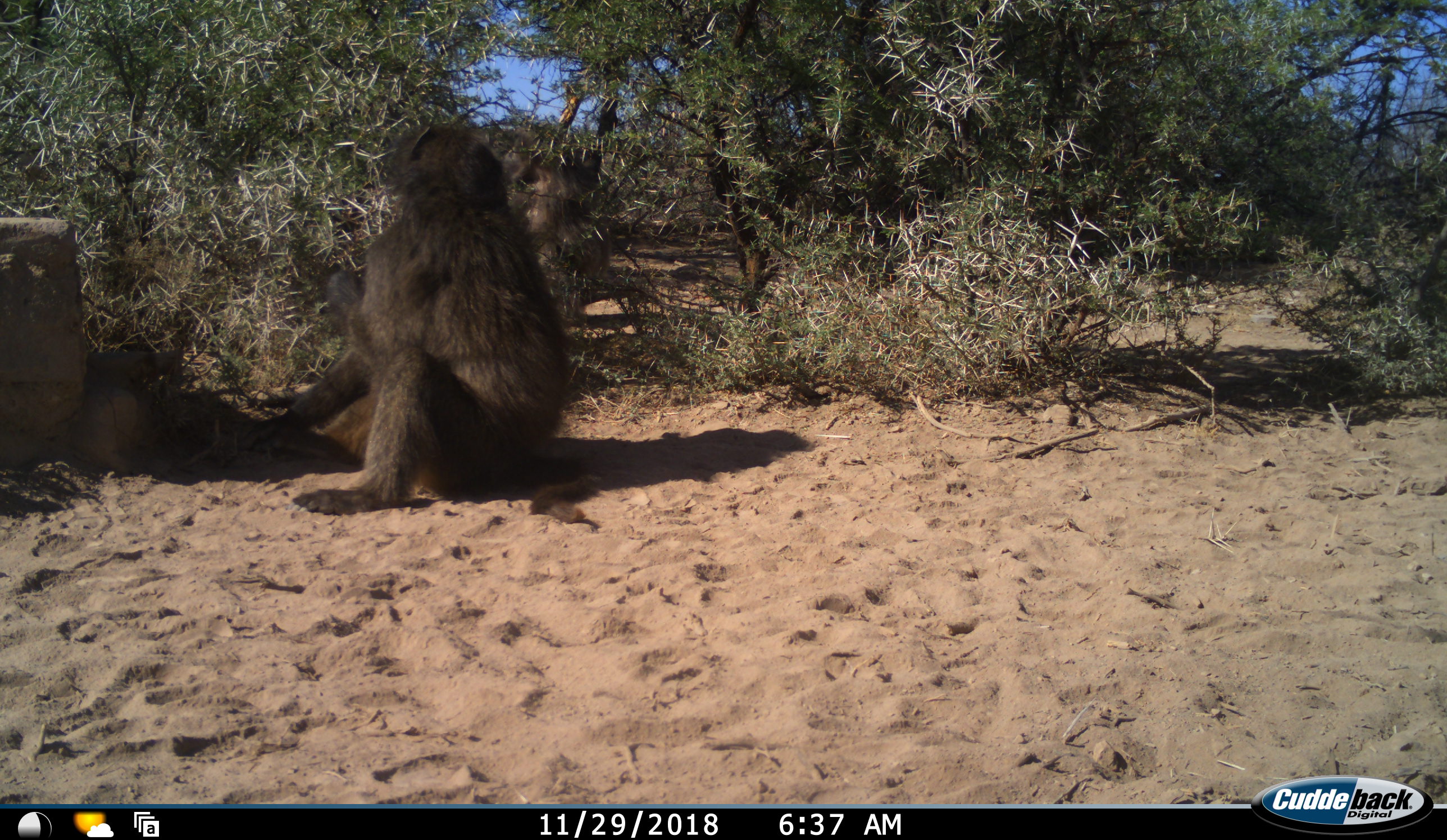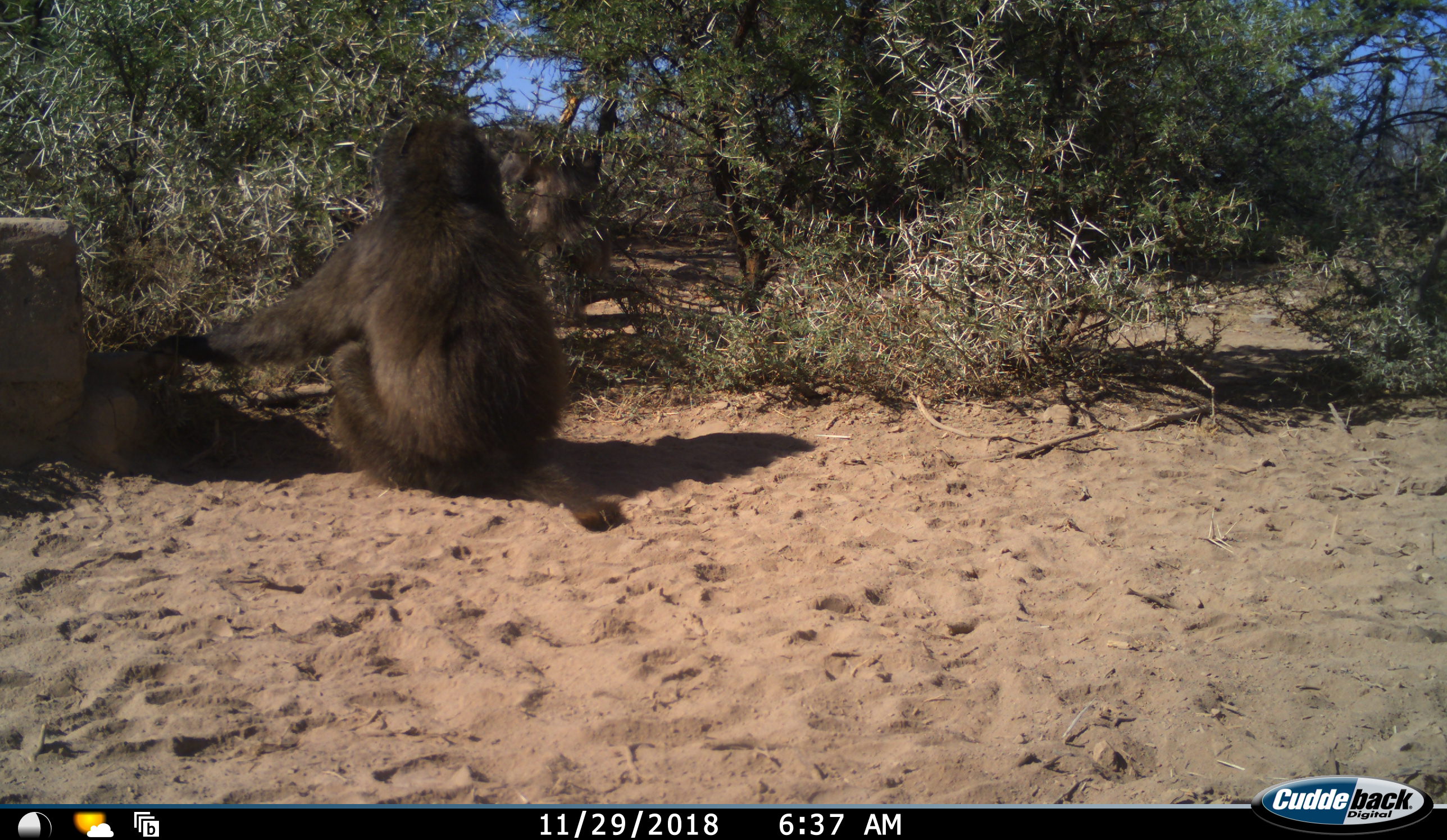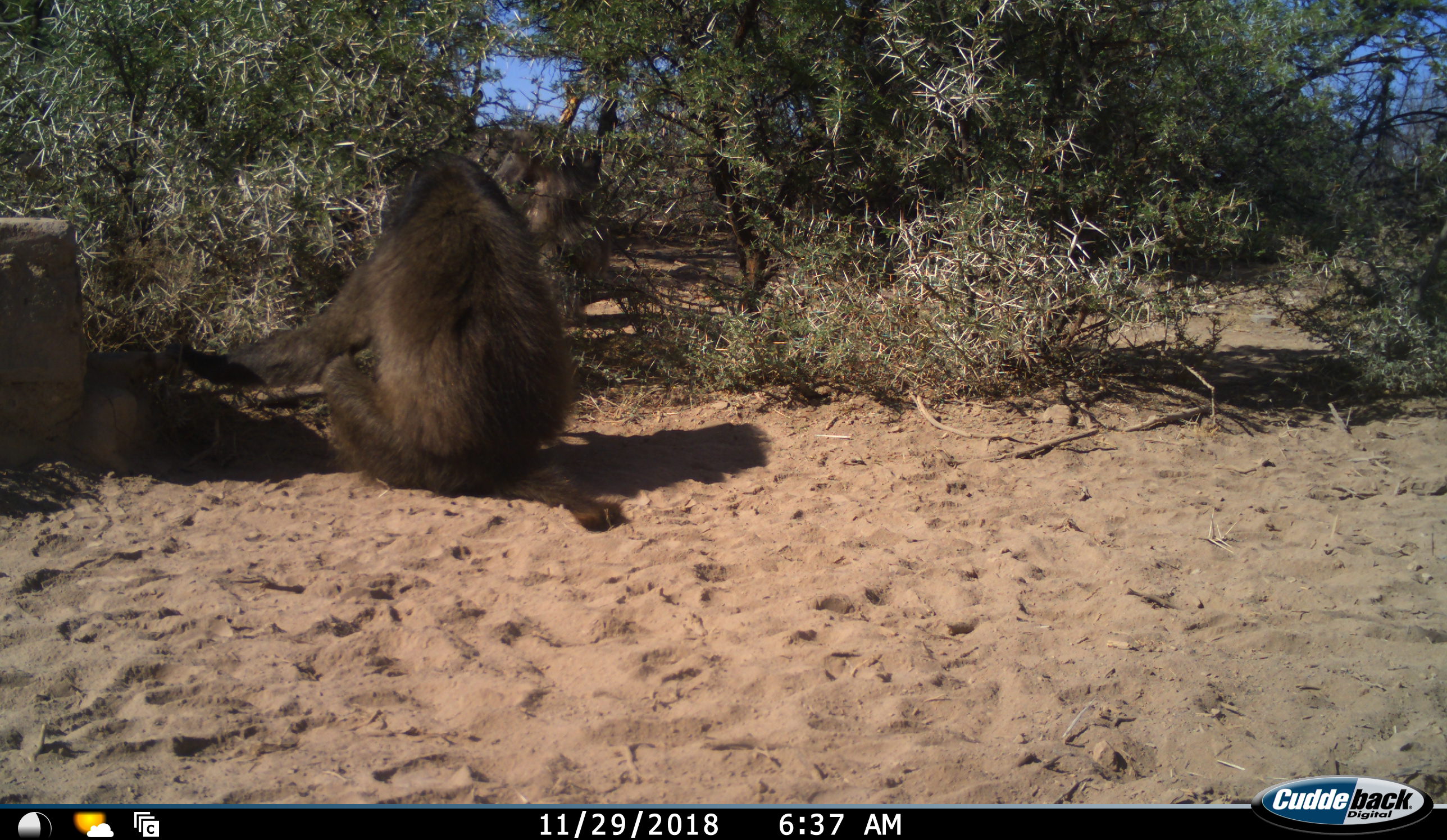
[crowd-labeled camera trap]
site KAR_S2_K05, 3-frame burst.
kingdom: Animalia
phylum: Chordata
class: Mammalia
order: Primates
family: Cercopithecidae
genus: Papio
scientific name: Papio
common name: baboon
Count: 1.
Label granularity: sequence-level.